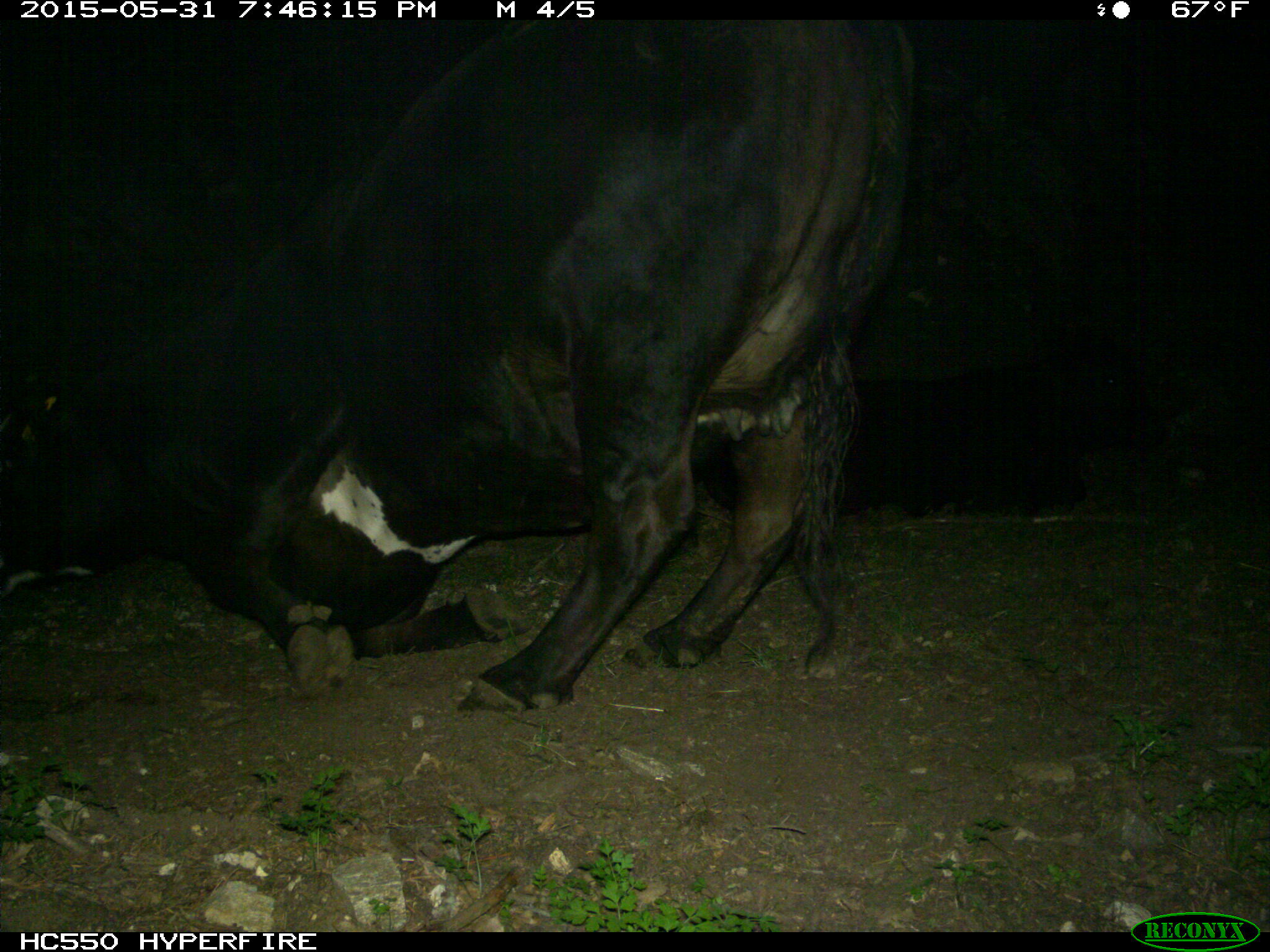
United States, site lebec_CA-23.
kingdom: Animalia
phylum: Chordata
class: Mammalia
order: Artiodactyla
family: Bovidae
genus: Bos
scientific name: Bos taurus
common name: domestic cow